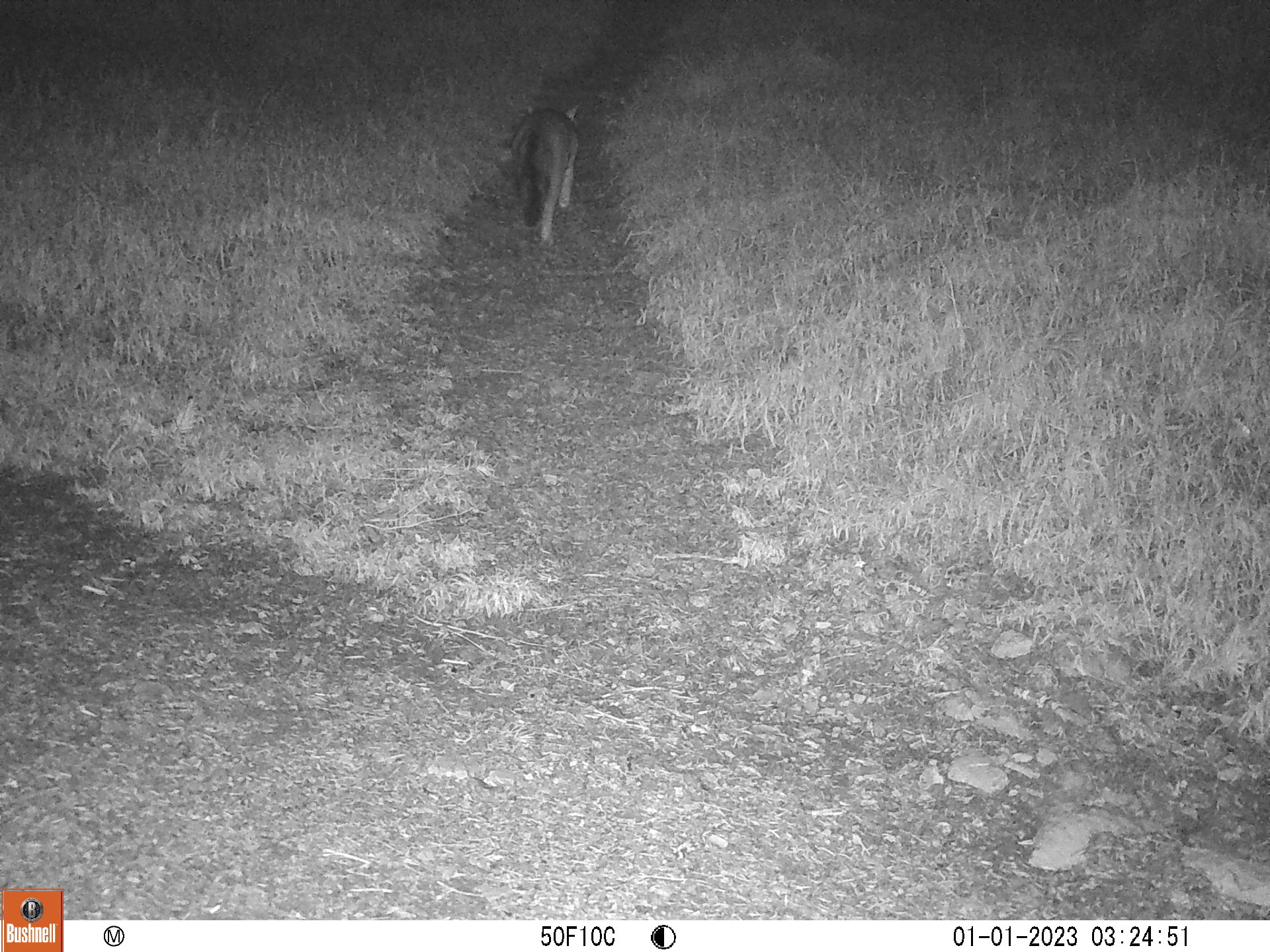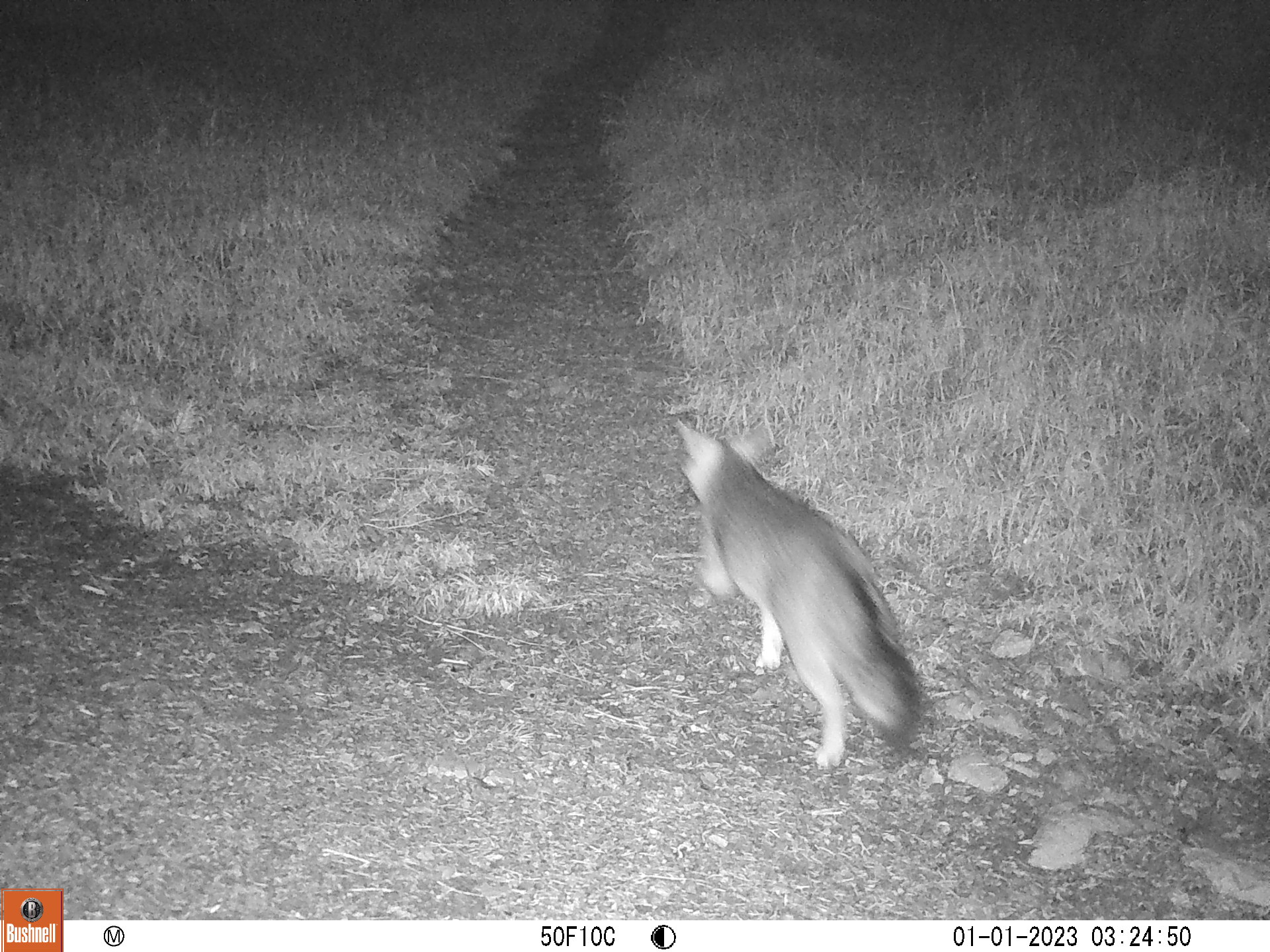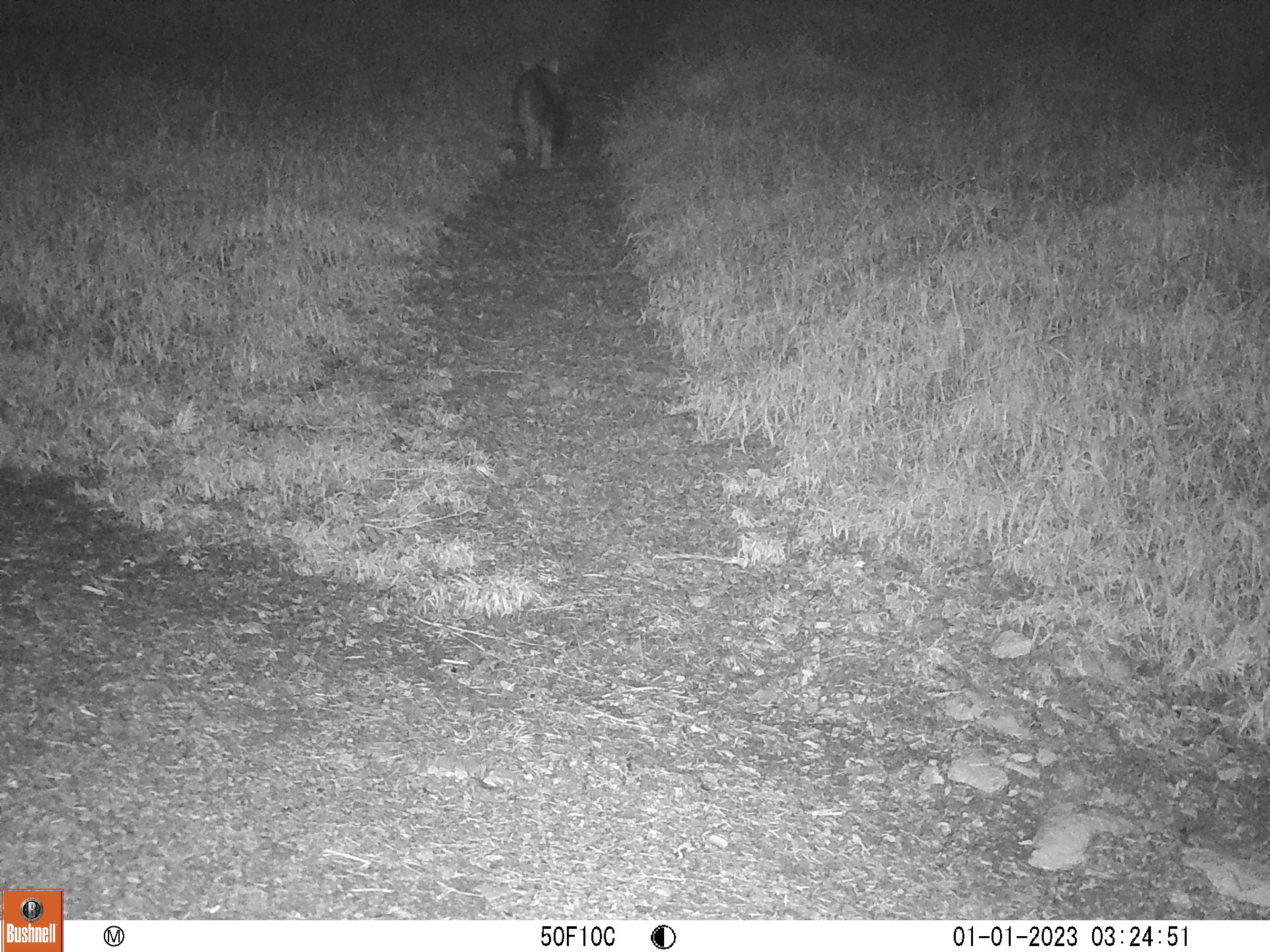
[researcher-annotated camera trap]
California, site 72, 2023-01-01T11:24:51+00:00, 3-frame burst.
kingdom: Animalia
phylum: Chordata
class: Mammalia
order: Carnivora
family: Canidae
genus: Urocyon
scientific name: Urocyon cinereoargenteus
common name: gray fox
Gray fox (Urocyon cinereoargenteus).